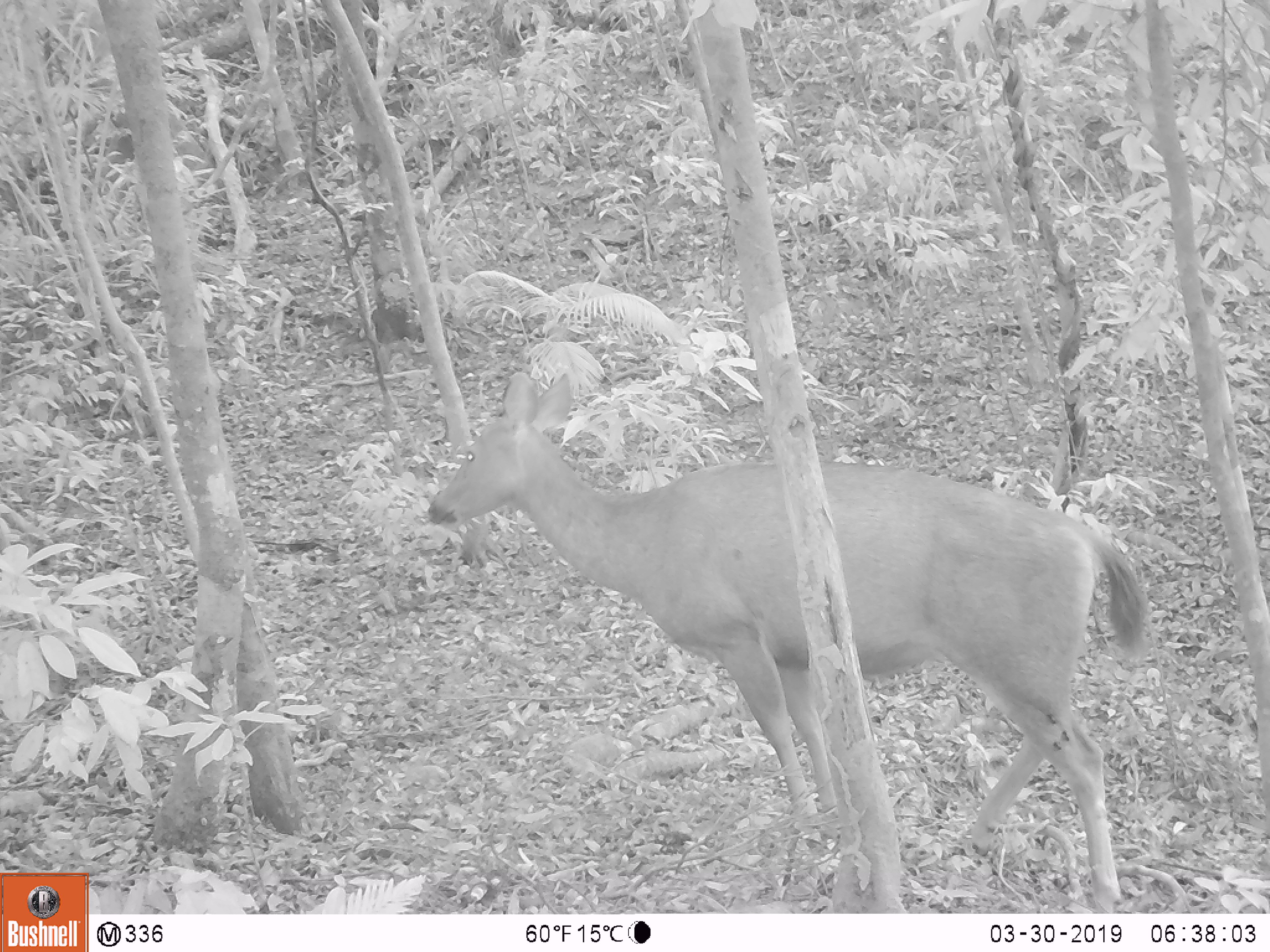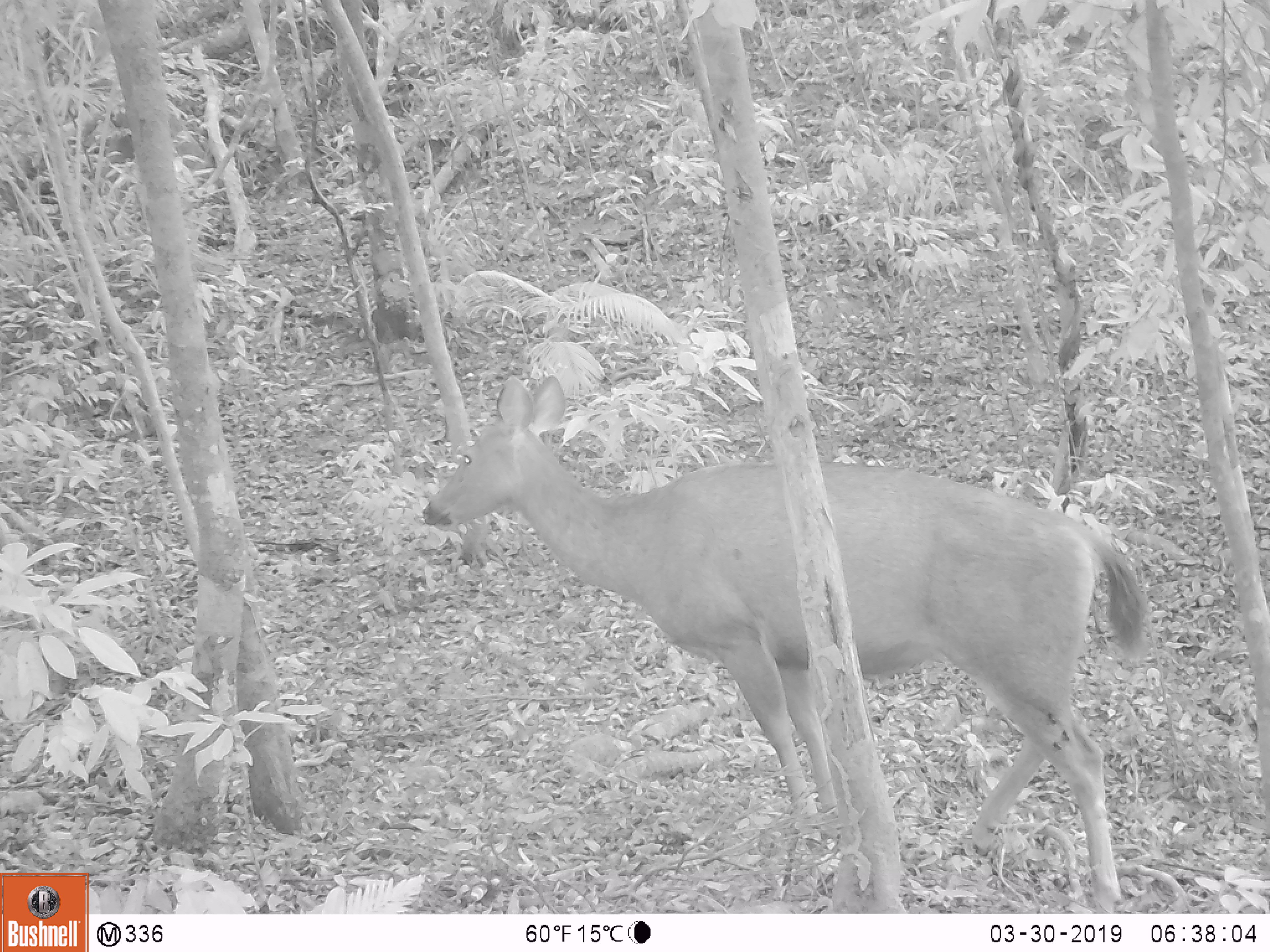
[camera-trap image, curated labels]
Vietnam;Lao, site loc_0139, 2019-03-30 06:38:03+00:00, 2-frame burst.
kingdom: Animalia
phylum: Chordata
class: Mammalia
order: Artiodactyla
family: Cervidae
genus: Rusa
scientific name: Rusa unicolor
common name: sambar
Sambar (Rusa unicolor). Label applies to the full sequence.